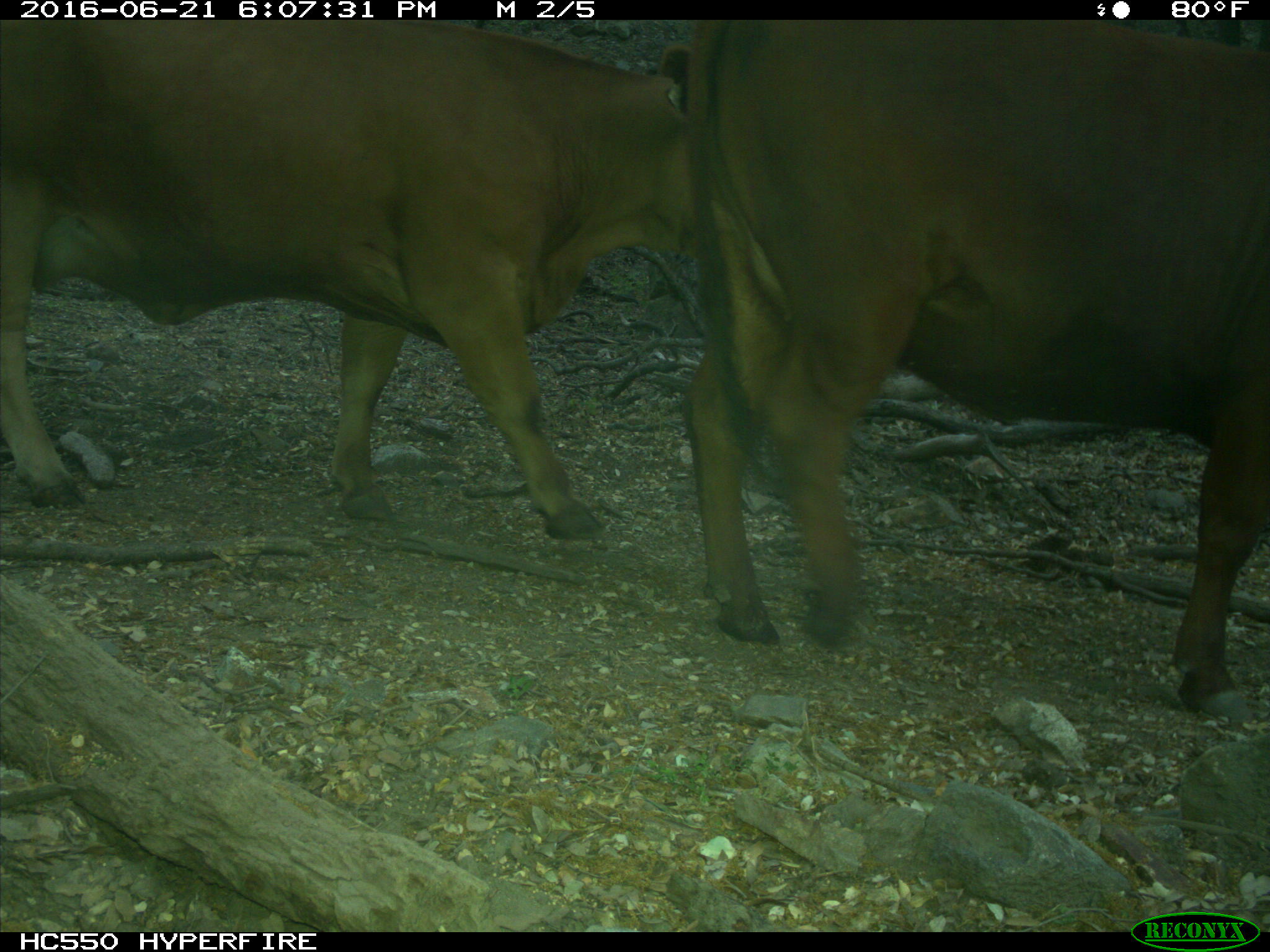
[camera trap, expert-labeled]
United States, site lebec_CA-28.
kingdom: Animalia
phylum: Chordata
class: Mammalia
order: Artiodactyla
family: Bovidae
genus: Bos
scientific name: Bos taurus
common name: domestic cow